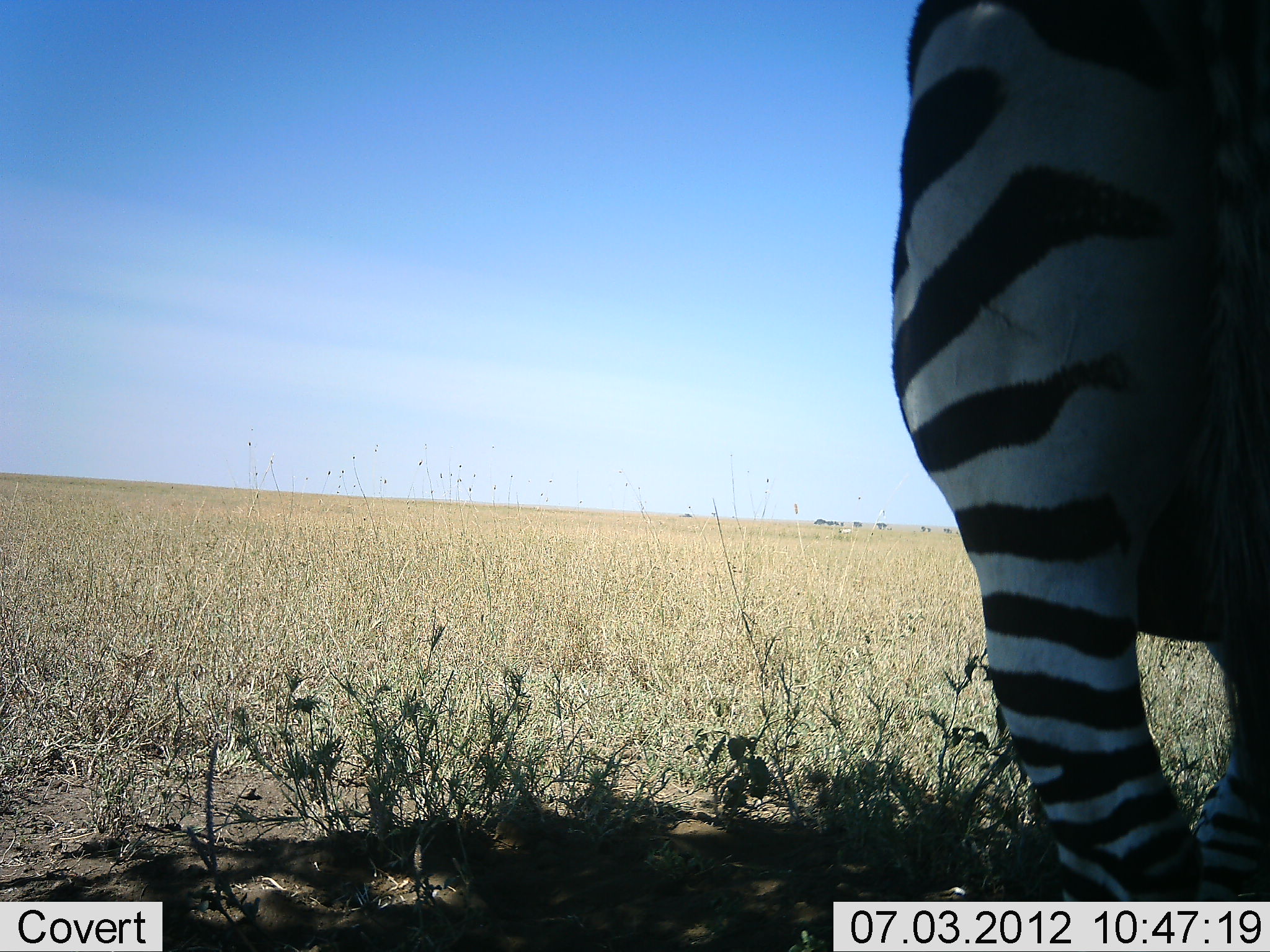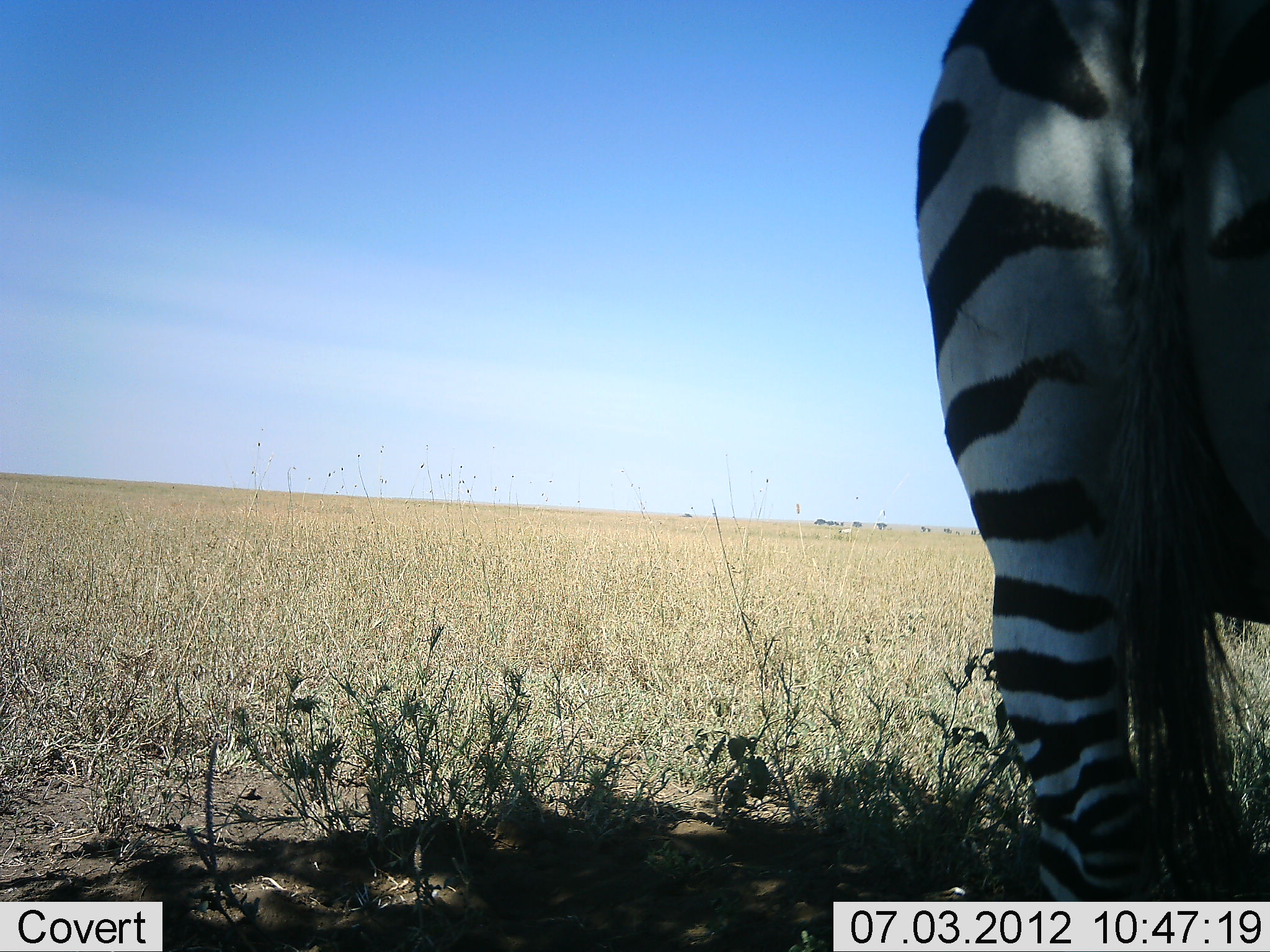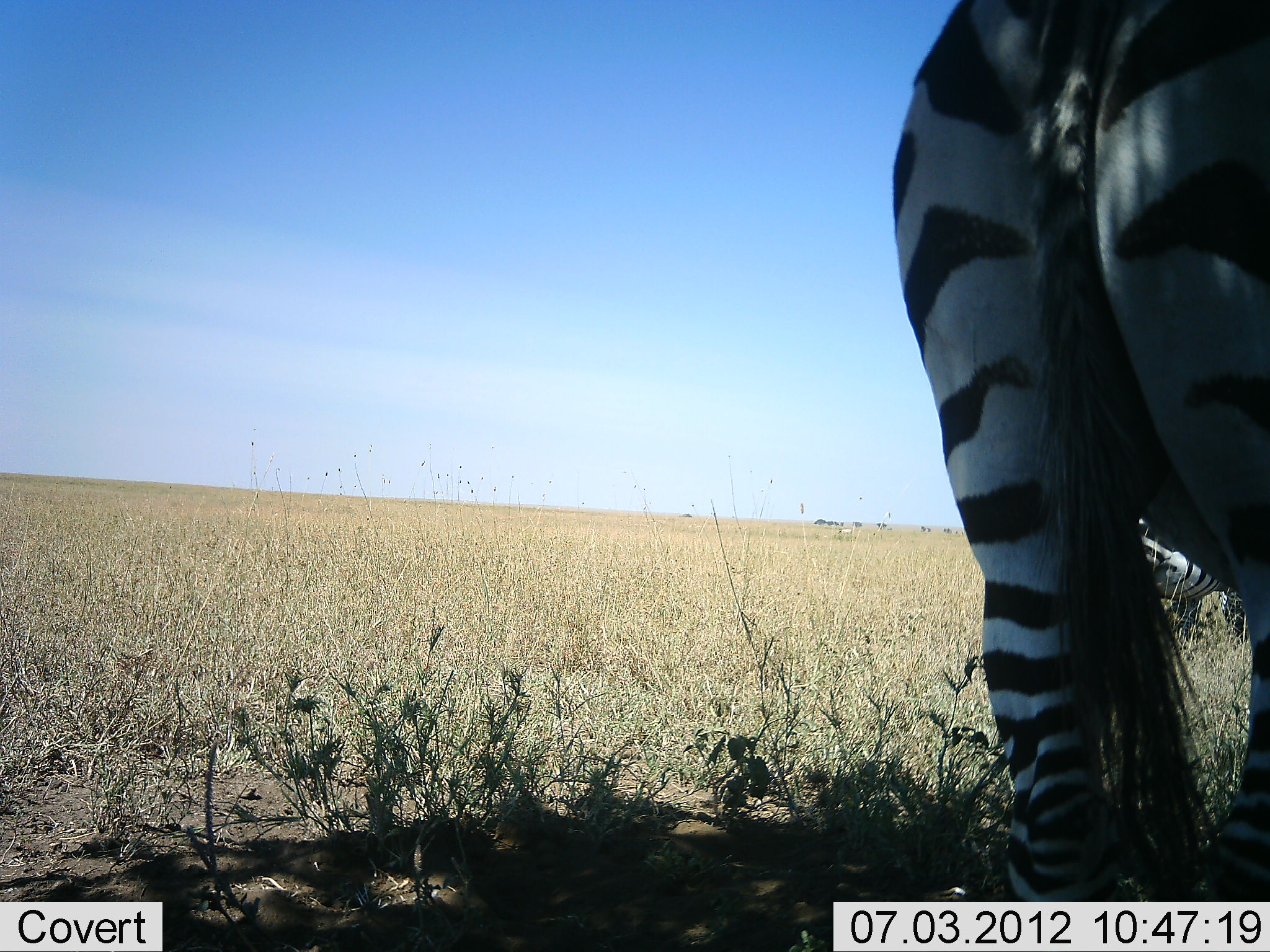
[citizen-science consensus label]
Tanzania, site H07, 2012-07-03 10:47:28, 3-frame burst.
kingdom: Animalia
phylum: Chordata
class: Mammalia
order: Perissodactyla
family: Equidae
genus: Equus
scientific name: Equus quagga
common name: plains zebra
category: zebra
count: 1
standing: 100%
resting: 0%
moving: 0%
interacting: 0%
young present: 0%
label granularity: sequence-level